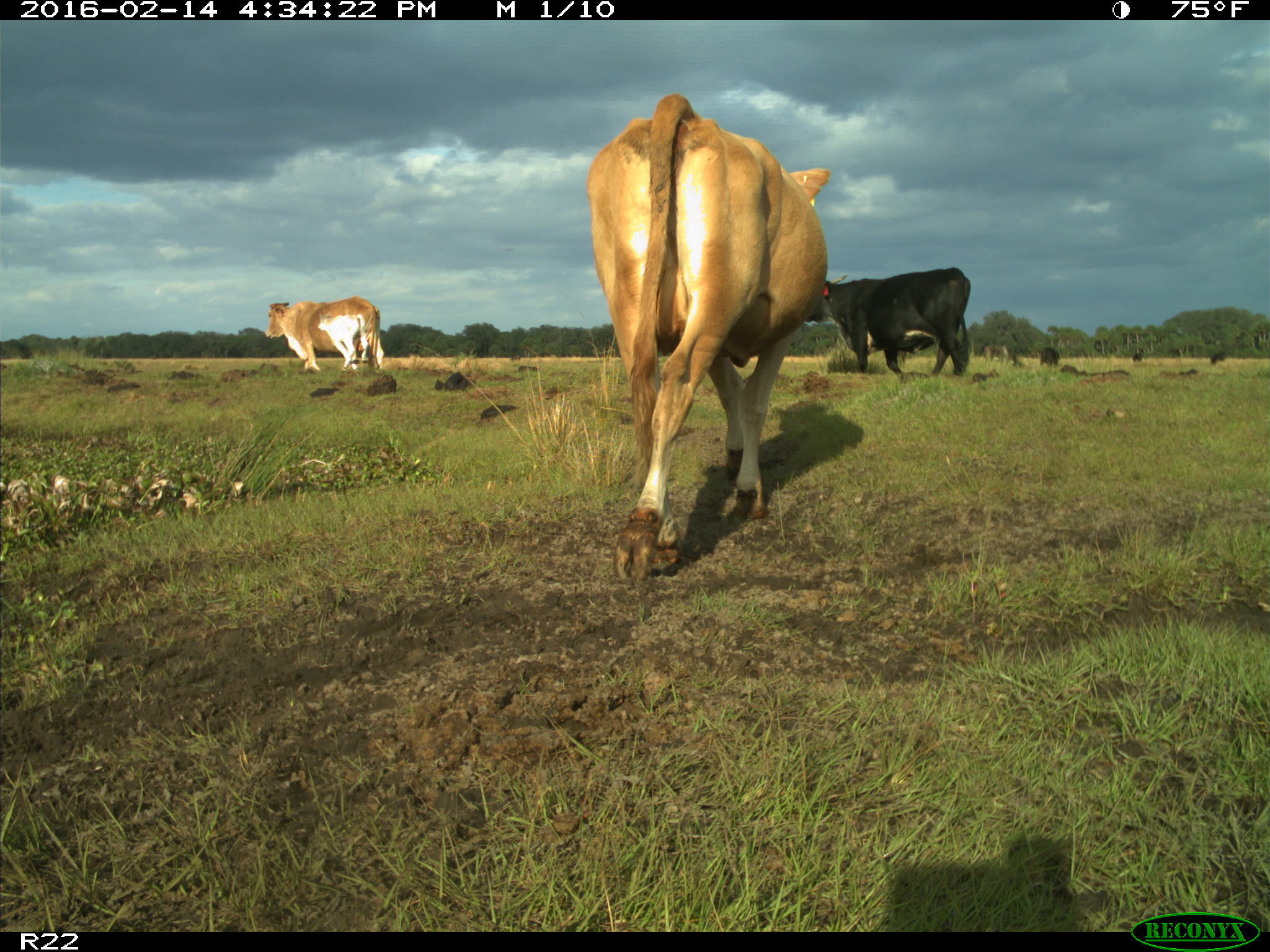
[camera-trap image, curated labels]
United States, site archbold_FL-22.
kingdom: Animalia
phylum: Chordata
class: Mammalia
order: Artiodactyla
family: Bovidae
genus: Bos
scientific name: Bos taurus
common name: domestic cow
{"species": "Bos taurus (domestic cow)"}